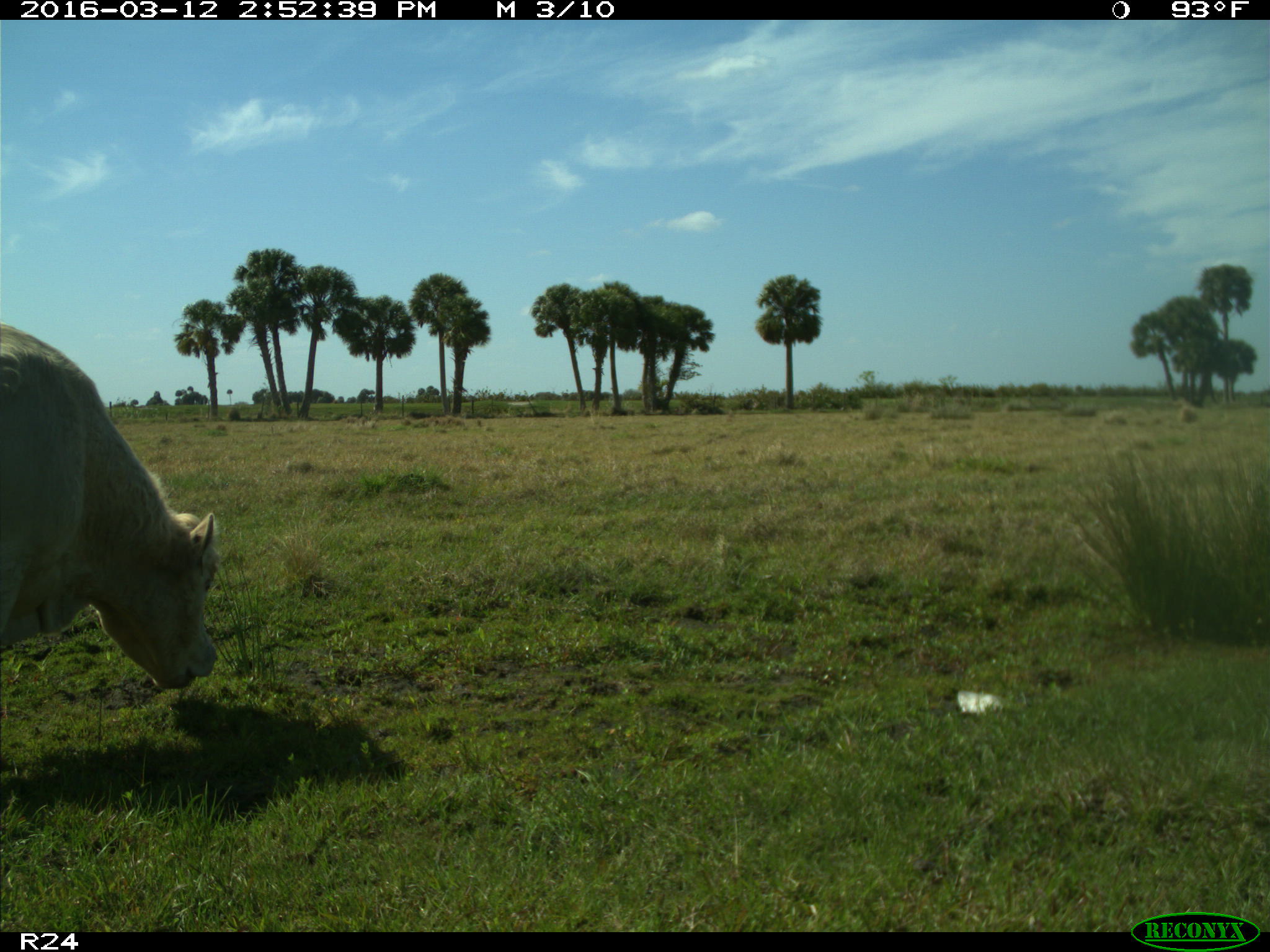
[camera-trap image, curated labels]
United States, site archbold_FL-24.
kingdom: Animalia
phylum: Chordata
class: Mammalia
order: Artiodactyla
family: Bovidae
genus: Bos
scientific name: Bos taurus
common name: domestic cow